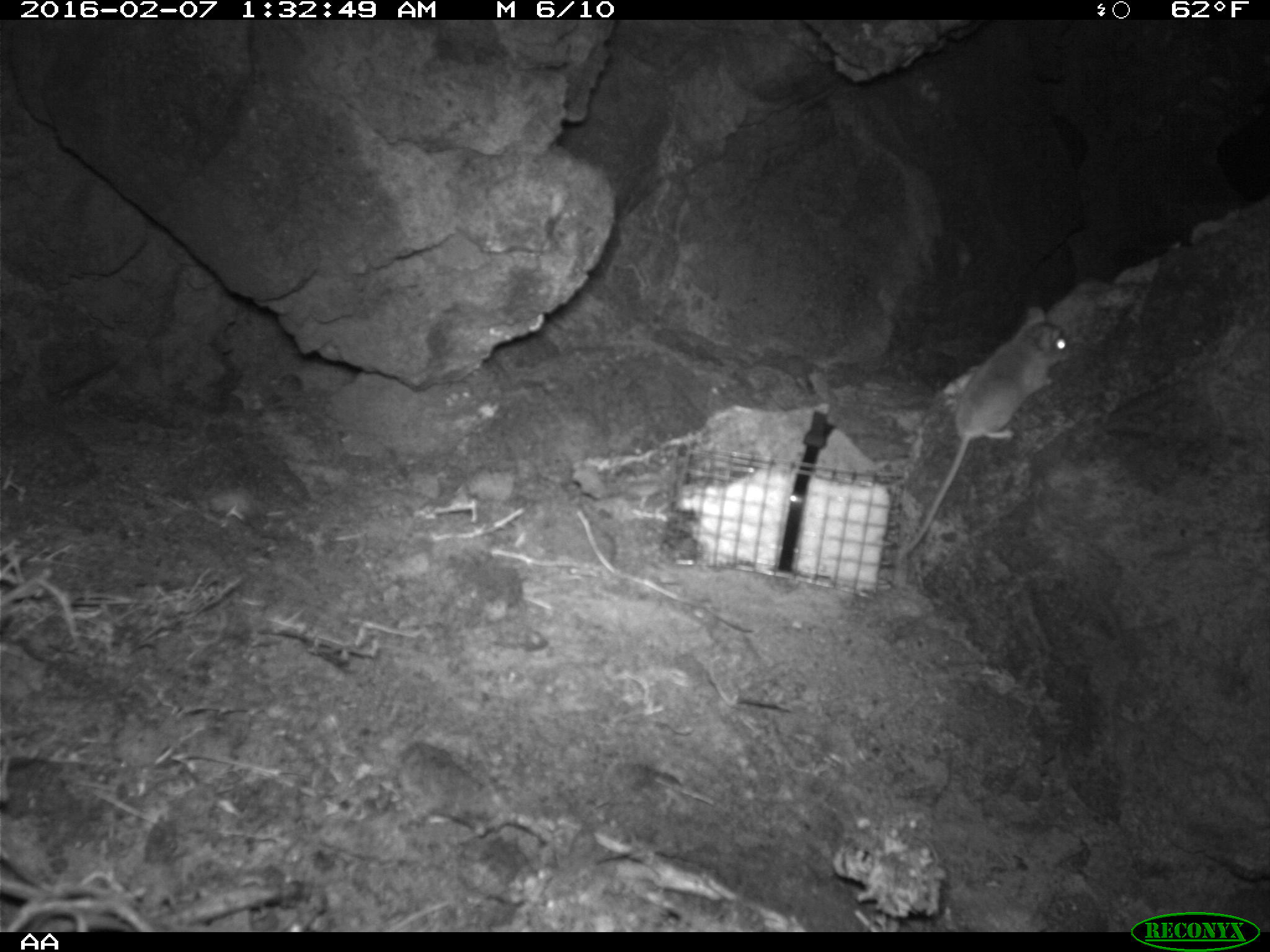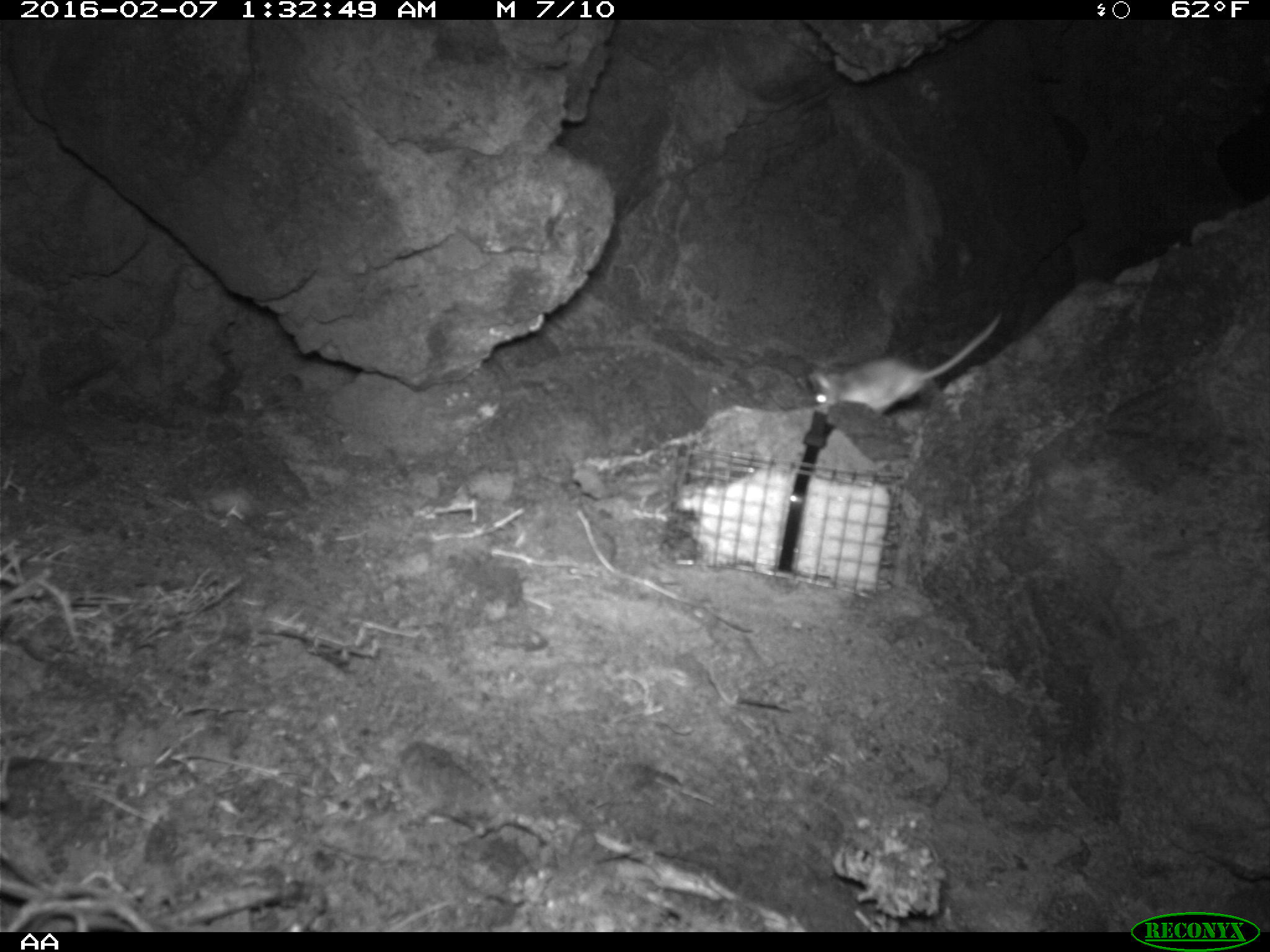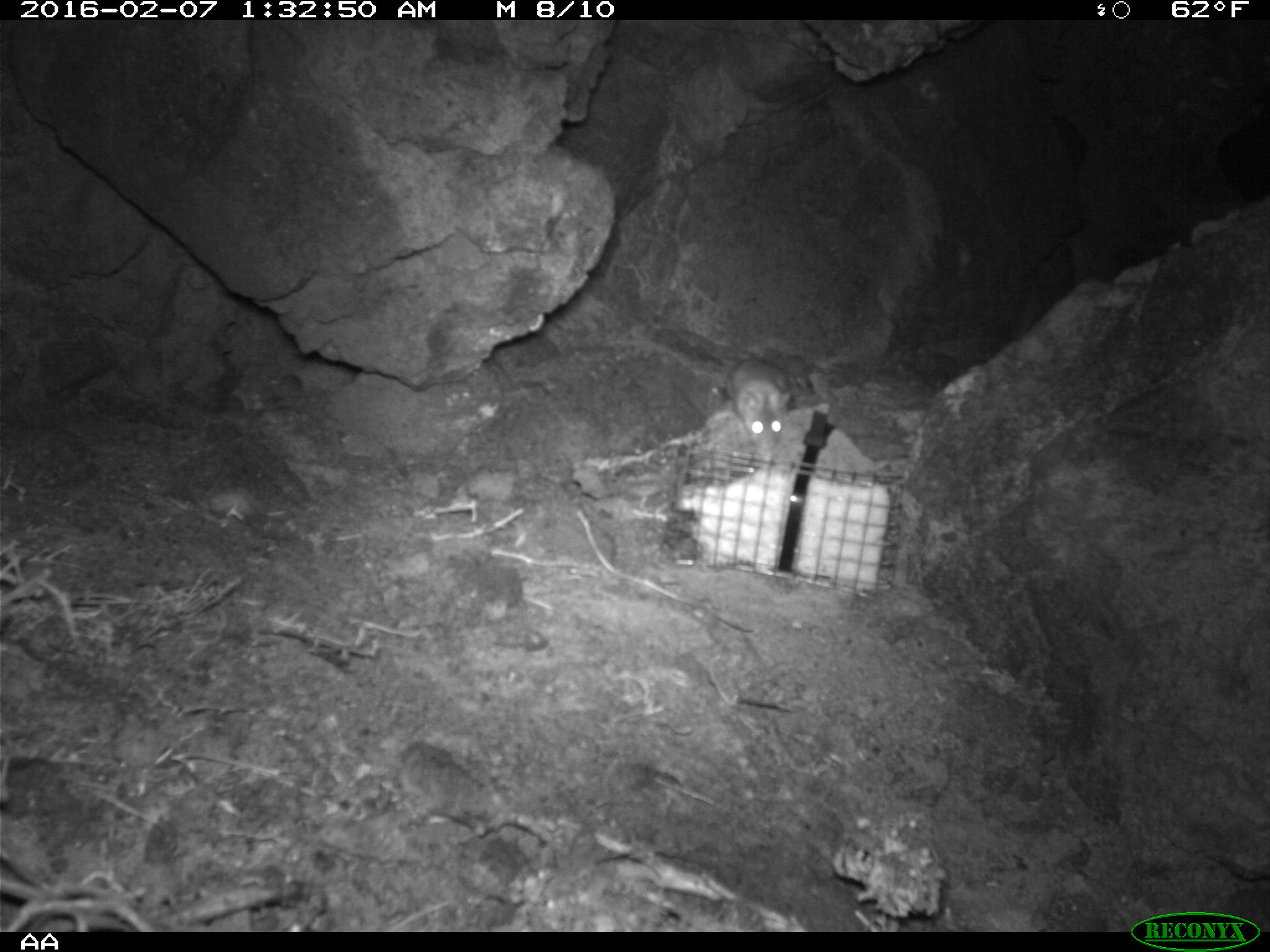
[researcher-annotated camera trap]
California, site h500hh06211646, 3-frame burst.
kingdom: Animalia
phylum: Chordata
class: Mammalia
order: Rodentia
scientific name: Rodentia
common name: rodent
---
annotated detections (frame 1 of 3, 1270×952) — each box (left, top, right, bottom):
rodent: (895, 304, 1074, 563)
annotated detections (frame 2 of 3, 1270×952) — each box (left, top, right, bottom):
rodent: (805, 312, 1000, 417)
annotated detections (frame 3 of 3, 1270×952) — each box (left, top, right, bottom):
rodent: (727, 358, 792, 452)